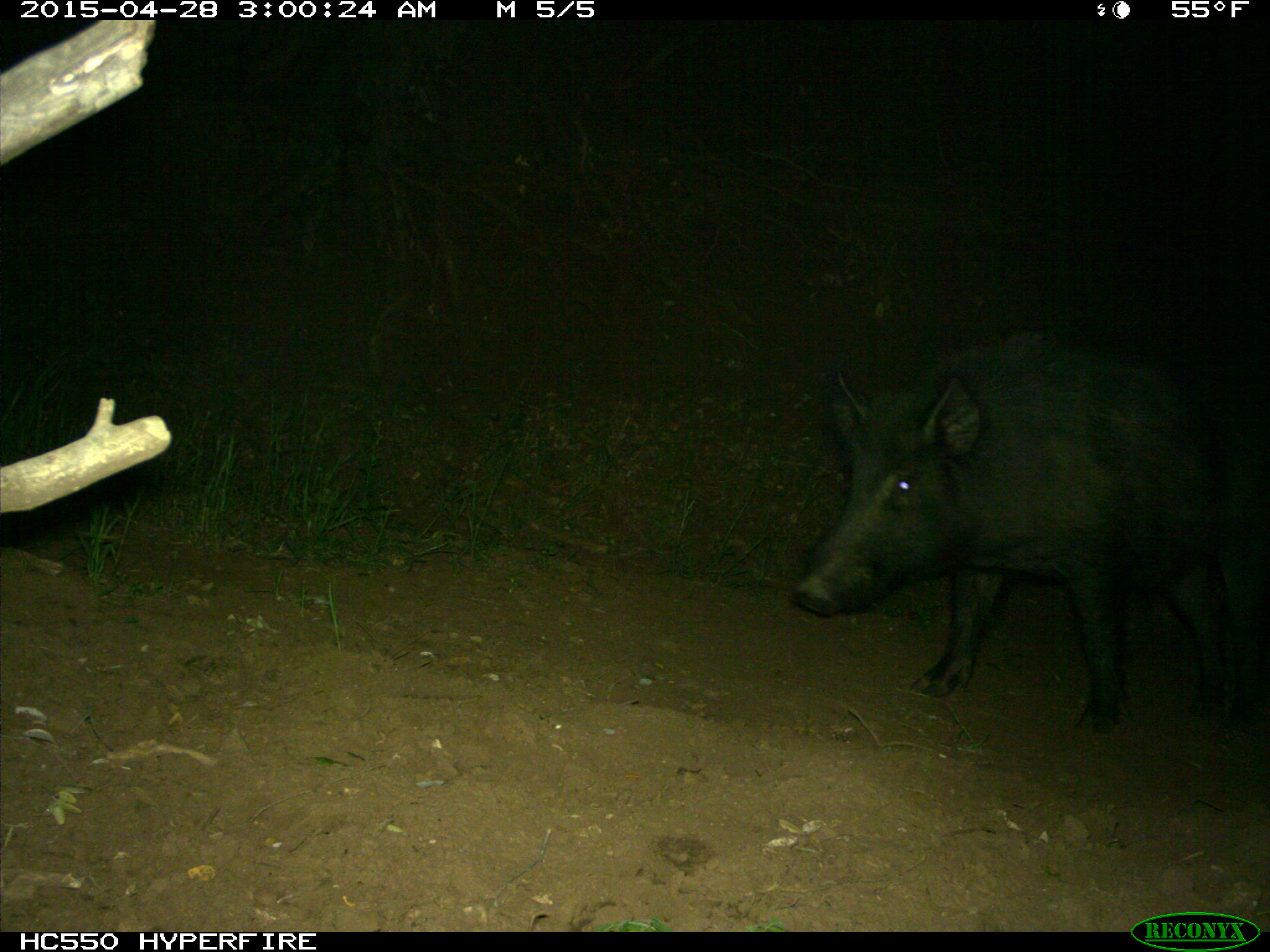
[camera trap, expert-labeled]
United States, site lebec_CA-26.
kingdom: Animalia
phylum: Chordata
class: Mammalia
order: Artiodactyla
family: Suidae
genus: Sus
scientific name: Sus scrofa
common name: wild boar